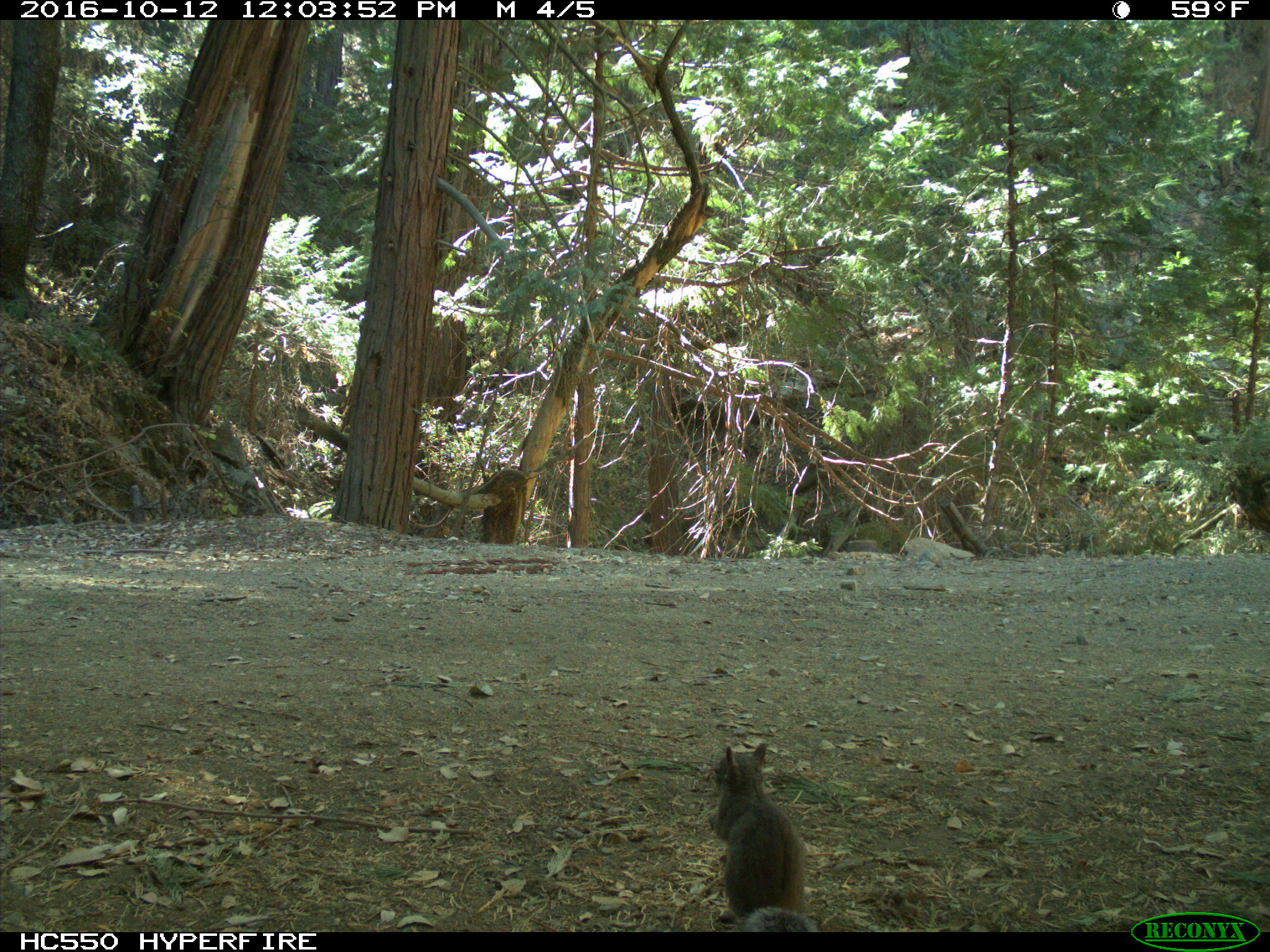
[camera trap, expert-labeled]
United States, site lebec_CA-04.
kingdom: Animalia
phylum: Chordata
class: Mammalia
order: Rodentia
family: Sciuridae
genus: Sciurus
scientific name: Sciurus carolinensis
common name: eastern gray squirrel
Sciurus carolinensis (eastern gray squirrel).